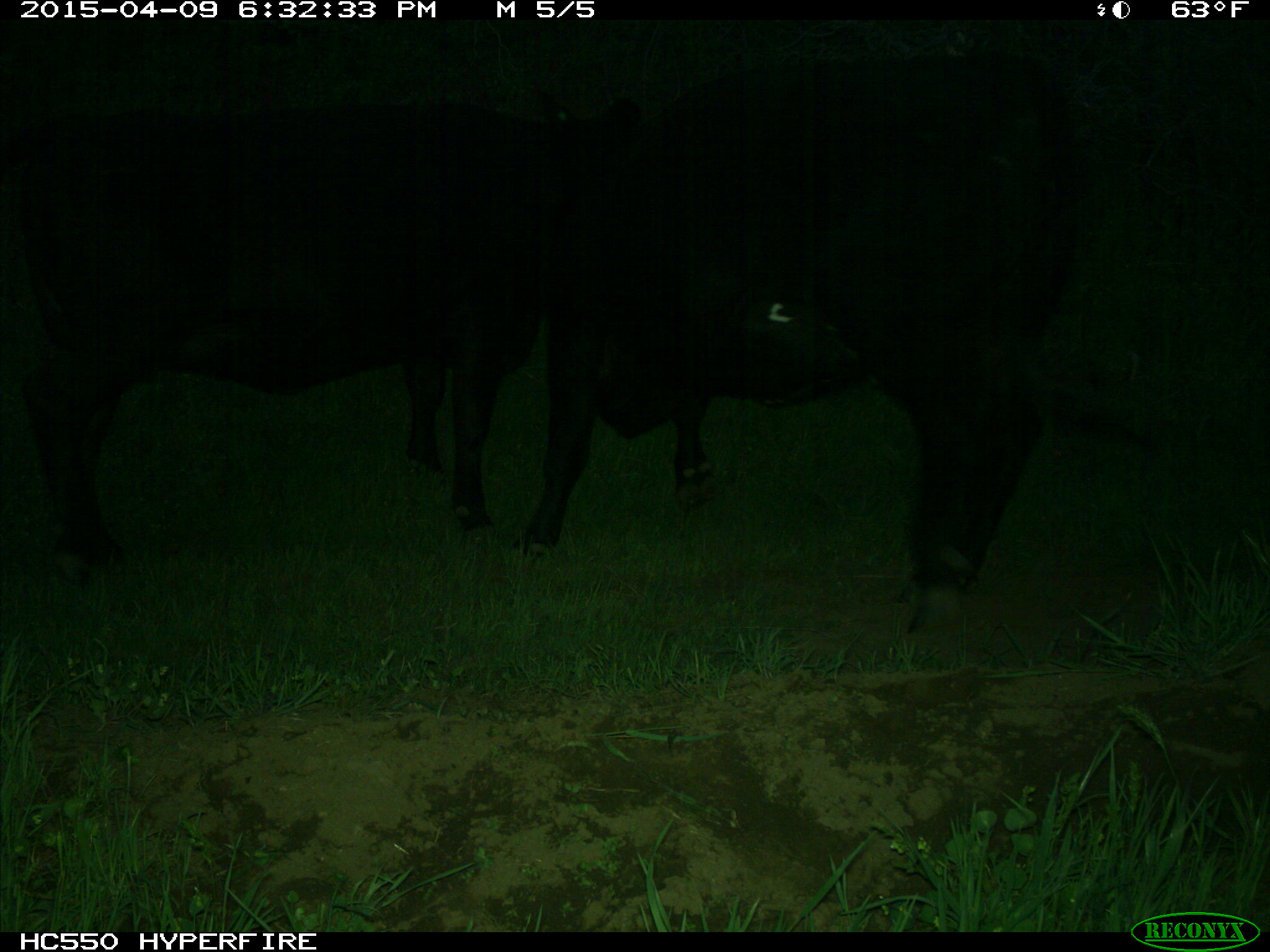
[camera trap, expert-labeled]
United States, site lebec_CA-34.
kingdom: Animalia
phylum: Chordata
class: Mammalia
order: Artiodactyla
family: Bovidae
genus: Bos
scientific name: Bos taurus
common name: domestic cow